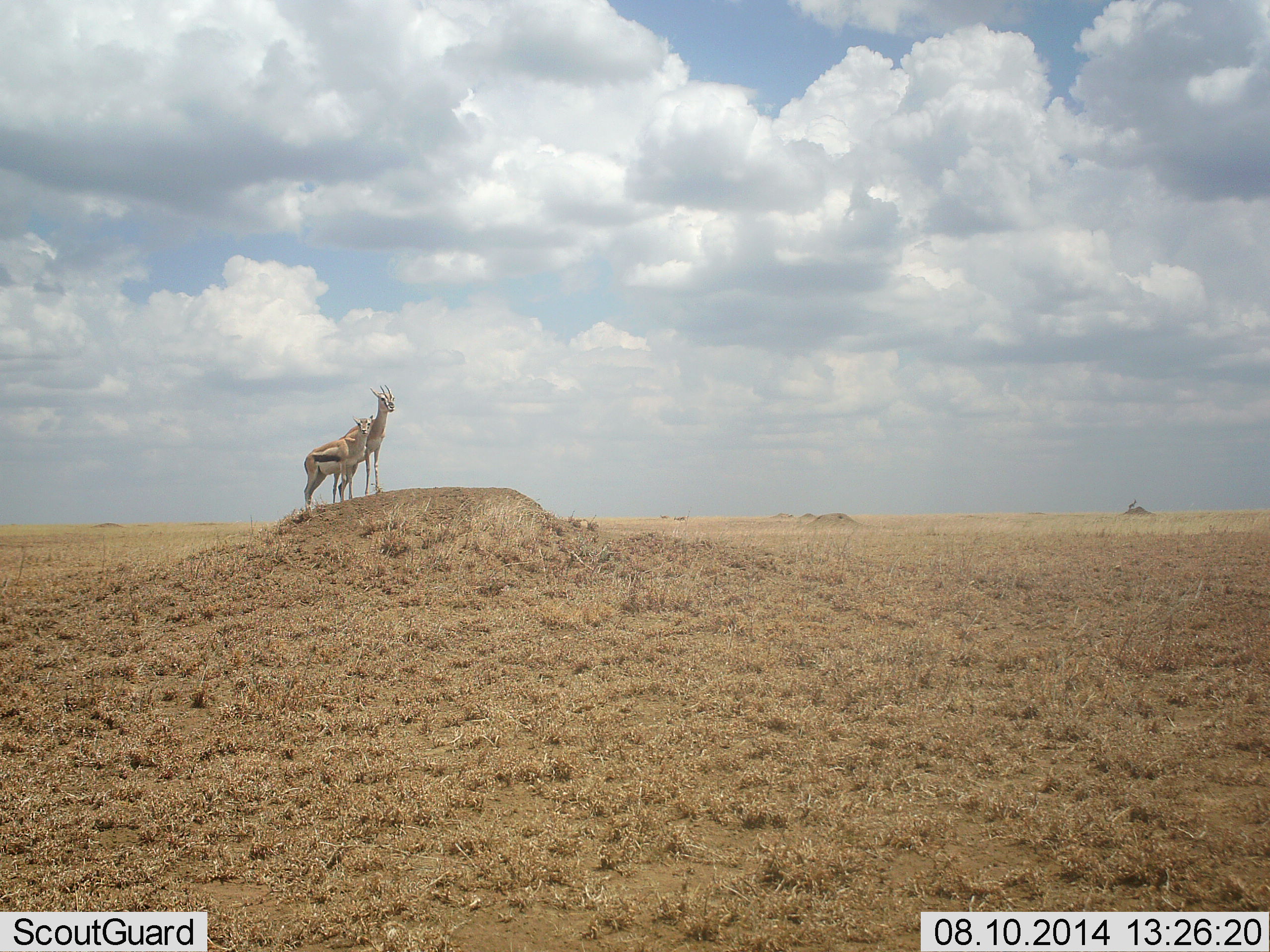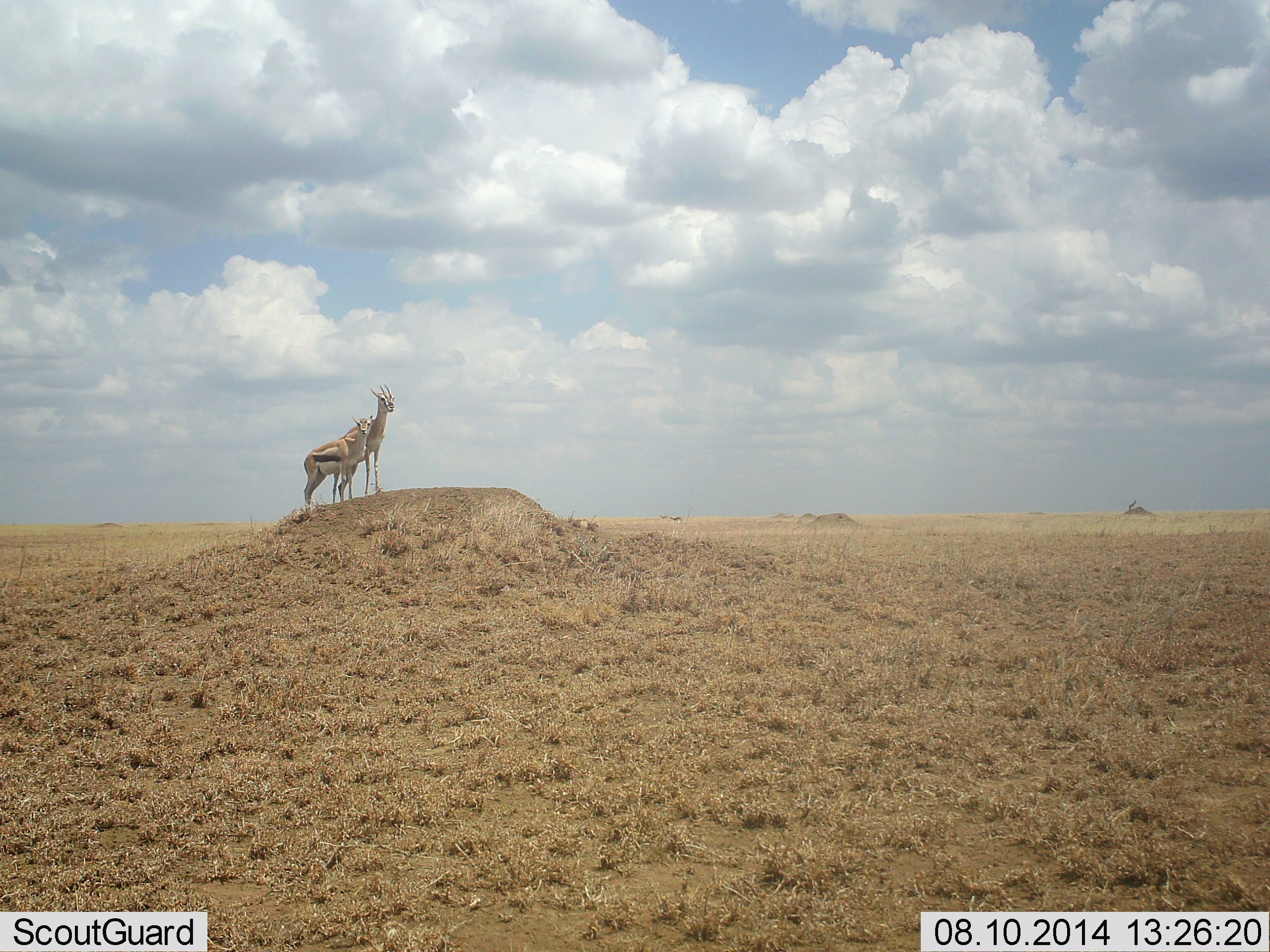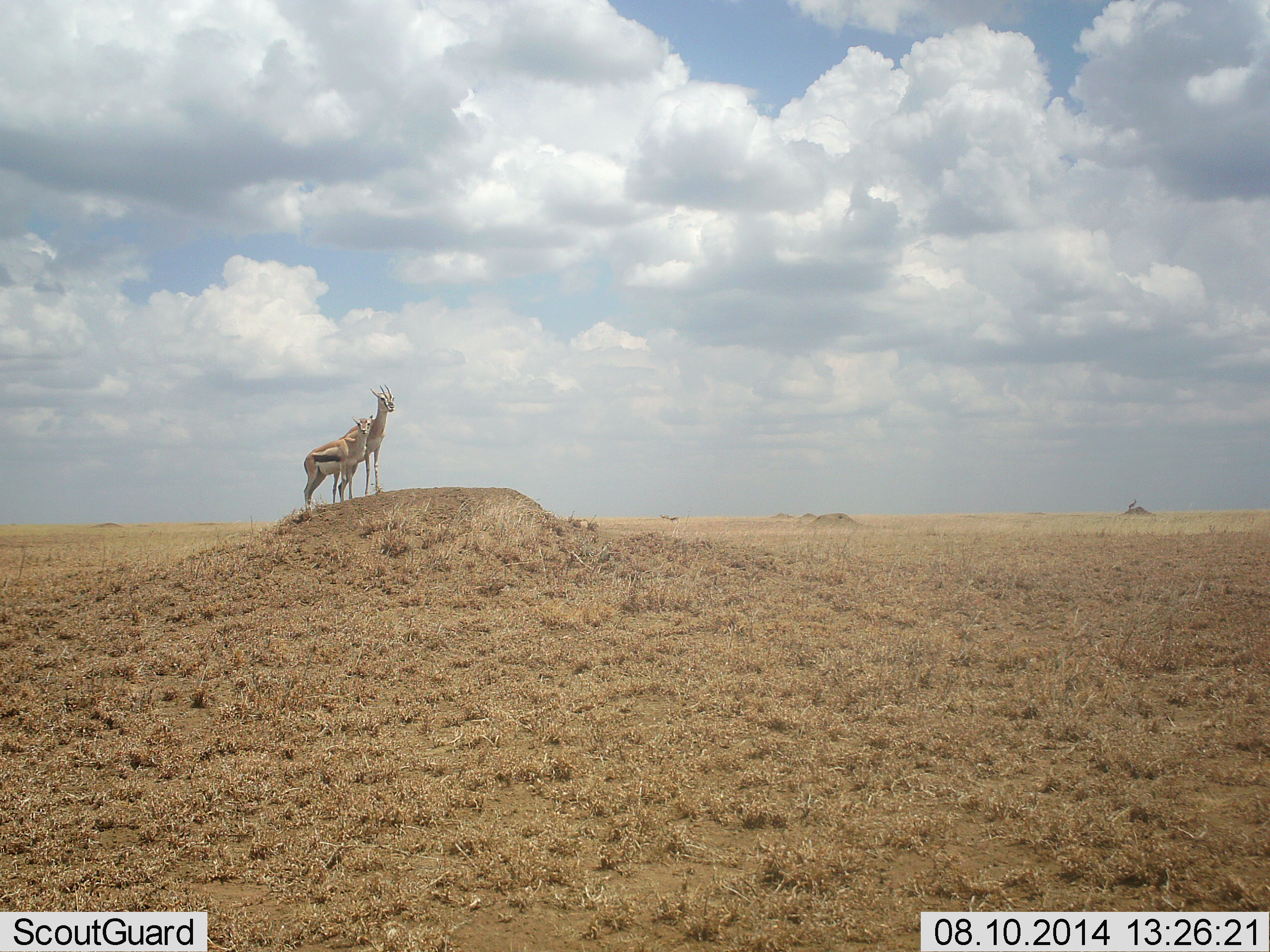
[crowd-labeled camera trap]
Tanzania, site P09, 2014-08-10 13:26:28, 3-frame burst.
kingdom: Animalia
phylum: Chordata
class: Mammalia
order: Artiodactyla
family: Bovidae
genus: Eudorcas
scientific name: Eudorcas thomsonii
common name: thomson's gazelle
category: gazellethomsons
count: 2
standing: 70%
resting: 10%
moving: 10%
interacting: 20%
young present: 20%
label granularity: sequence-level